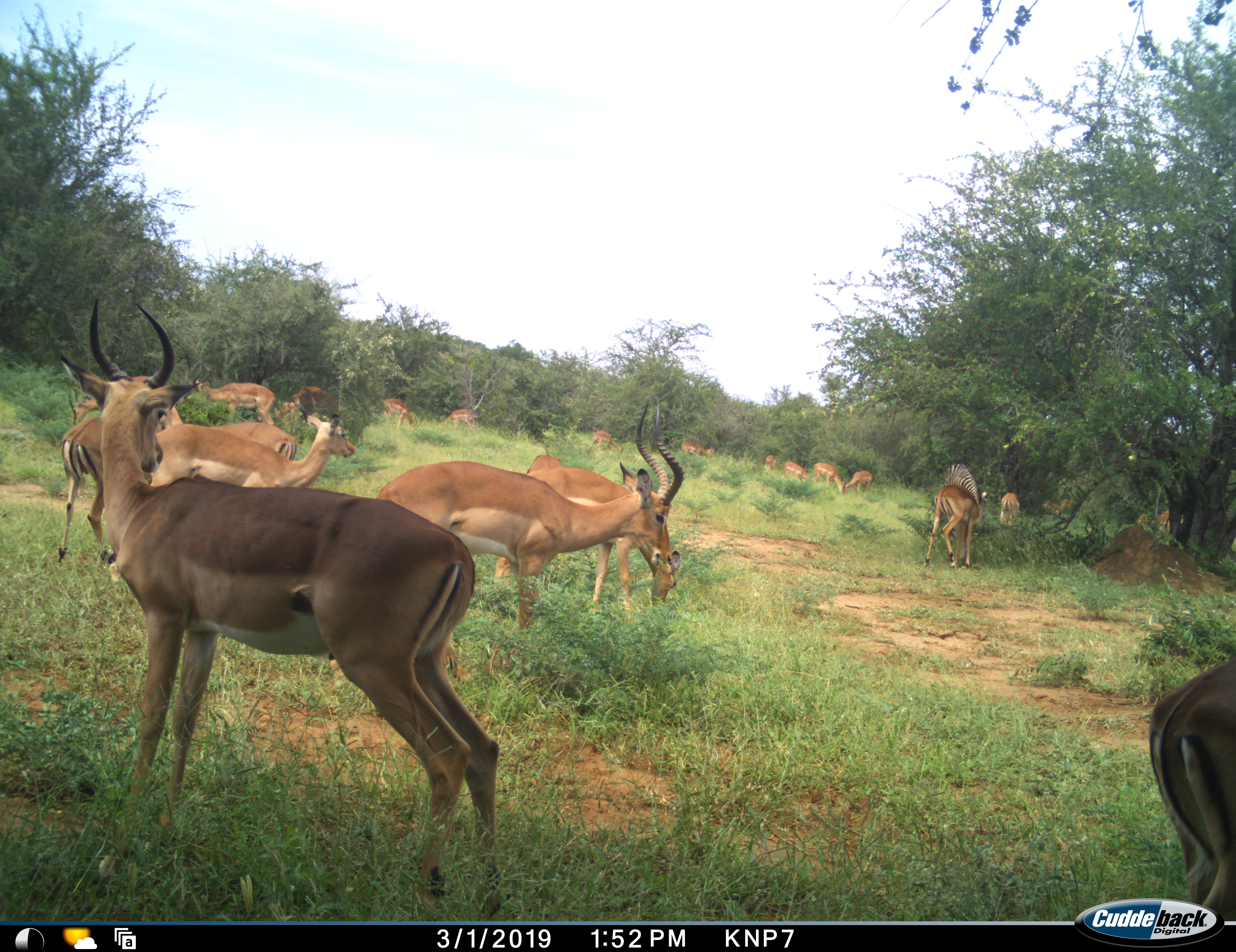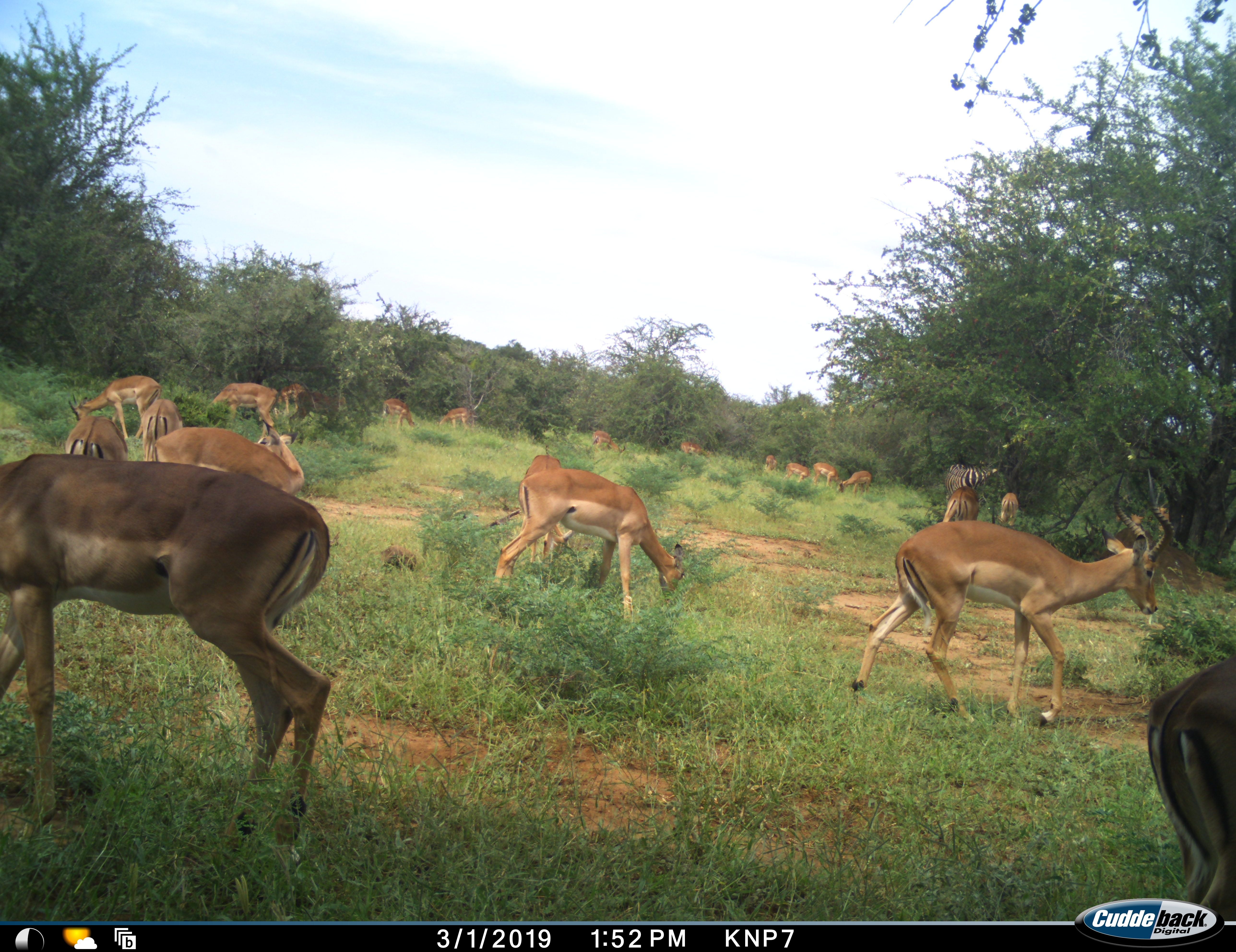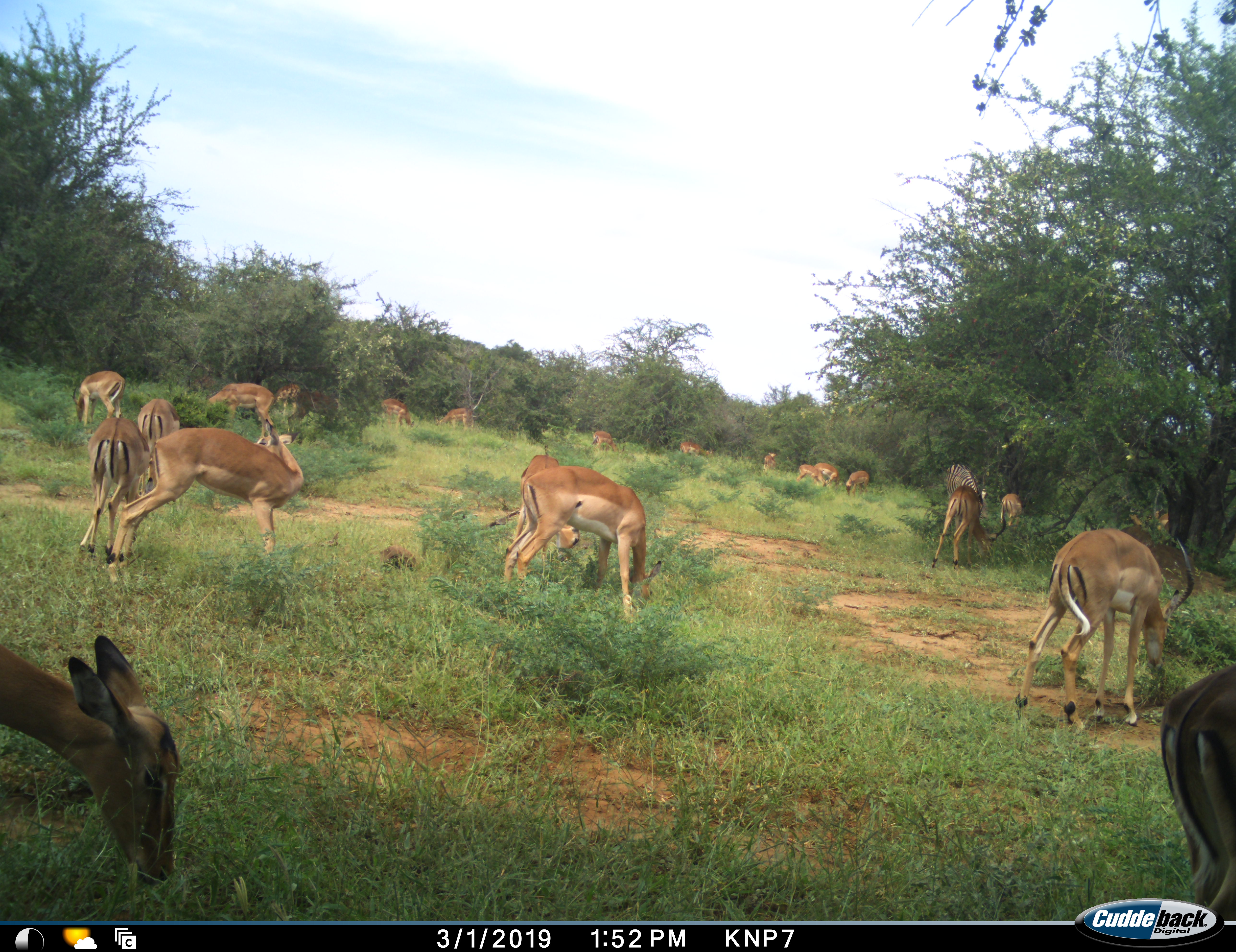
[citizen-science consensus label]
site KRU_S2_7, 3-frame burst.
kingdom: Animalia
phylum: Chordata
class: Mammalia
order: Artiodactyla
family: Bovidae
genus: Aepyceros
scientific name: Aepyceros melampus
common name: impala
Impala (Aepyceros melampus), count 11-50. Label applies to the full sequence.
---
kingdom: Animalia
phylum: Chordata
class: Mammalia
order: Perissodactyla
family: Equidae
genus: Equus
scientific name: Equus quagga burchellii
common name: burchell's zebra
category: zebraburchells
Zebraburchells (burchell's zebra) (Equus quagga burchellii), count 1. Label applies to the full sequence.